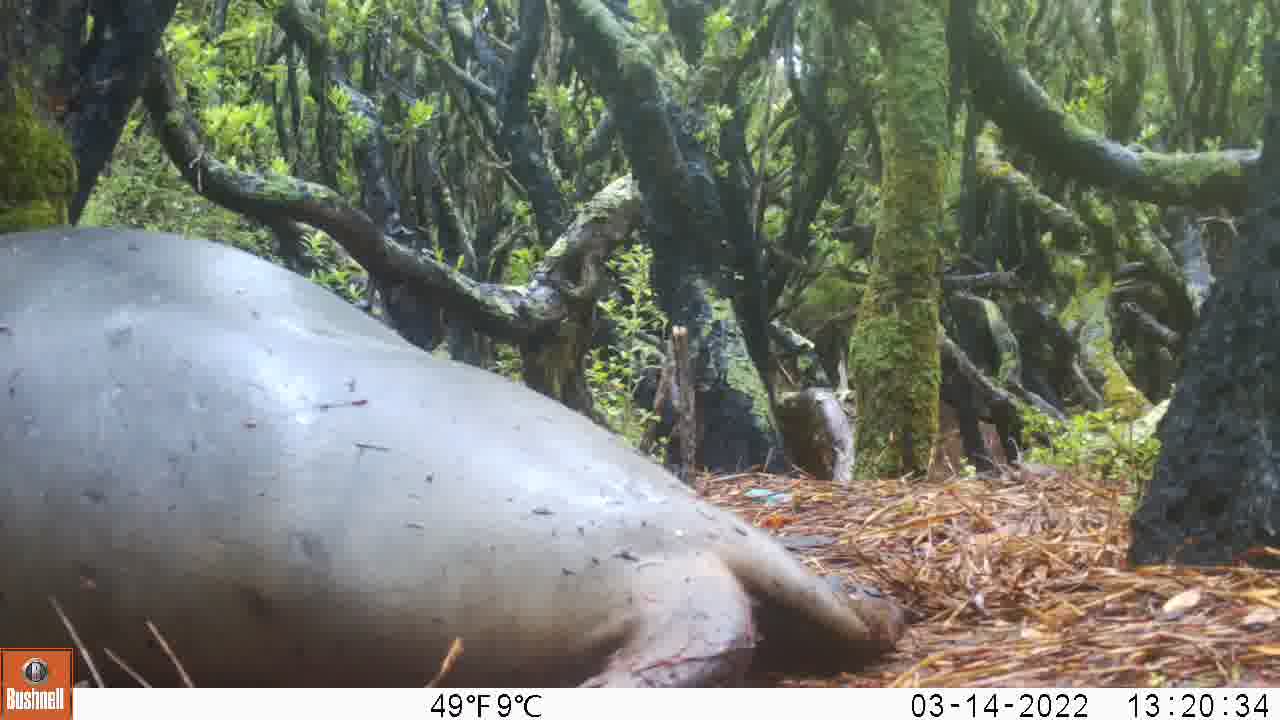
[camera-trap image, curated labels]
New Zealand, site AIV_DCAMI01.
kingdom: Animalia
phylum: Chordata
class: Mammalia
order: Carnivora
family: Otariidae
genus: Phocarctos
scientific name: Phocarctos hookeri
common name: new zealand sea lion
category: sealion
Sealion (new zealand sea lion) (Phocarctos hookeri).